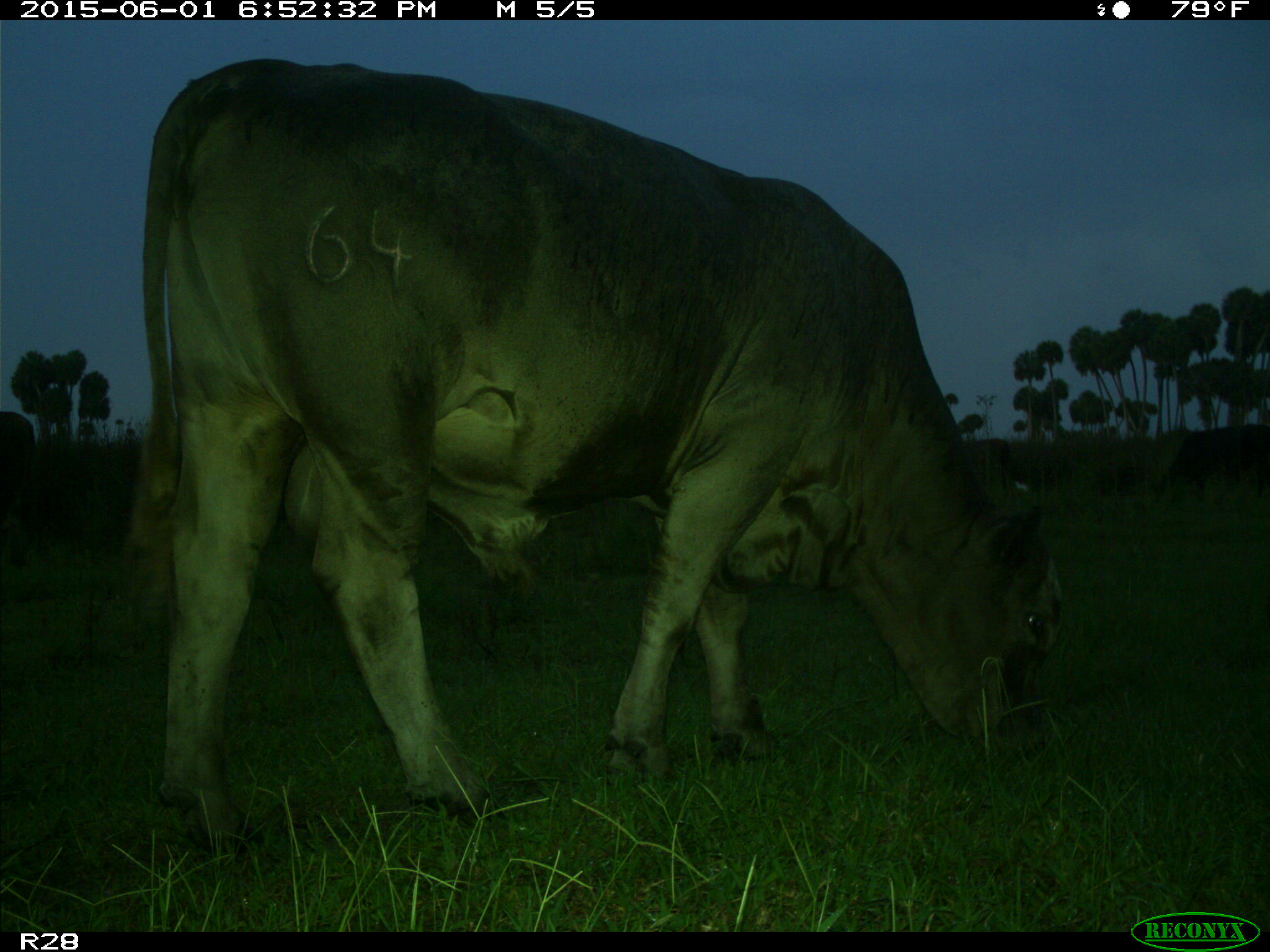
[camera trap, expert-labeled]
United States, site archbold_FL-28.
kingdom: Animalia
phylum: Chordata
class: Mammalia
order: Artiodactyla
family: Bovidae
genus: Bos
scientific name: Bos taurus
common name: domestic cow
Bos taurus (domestic cow).